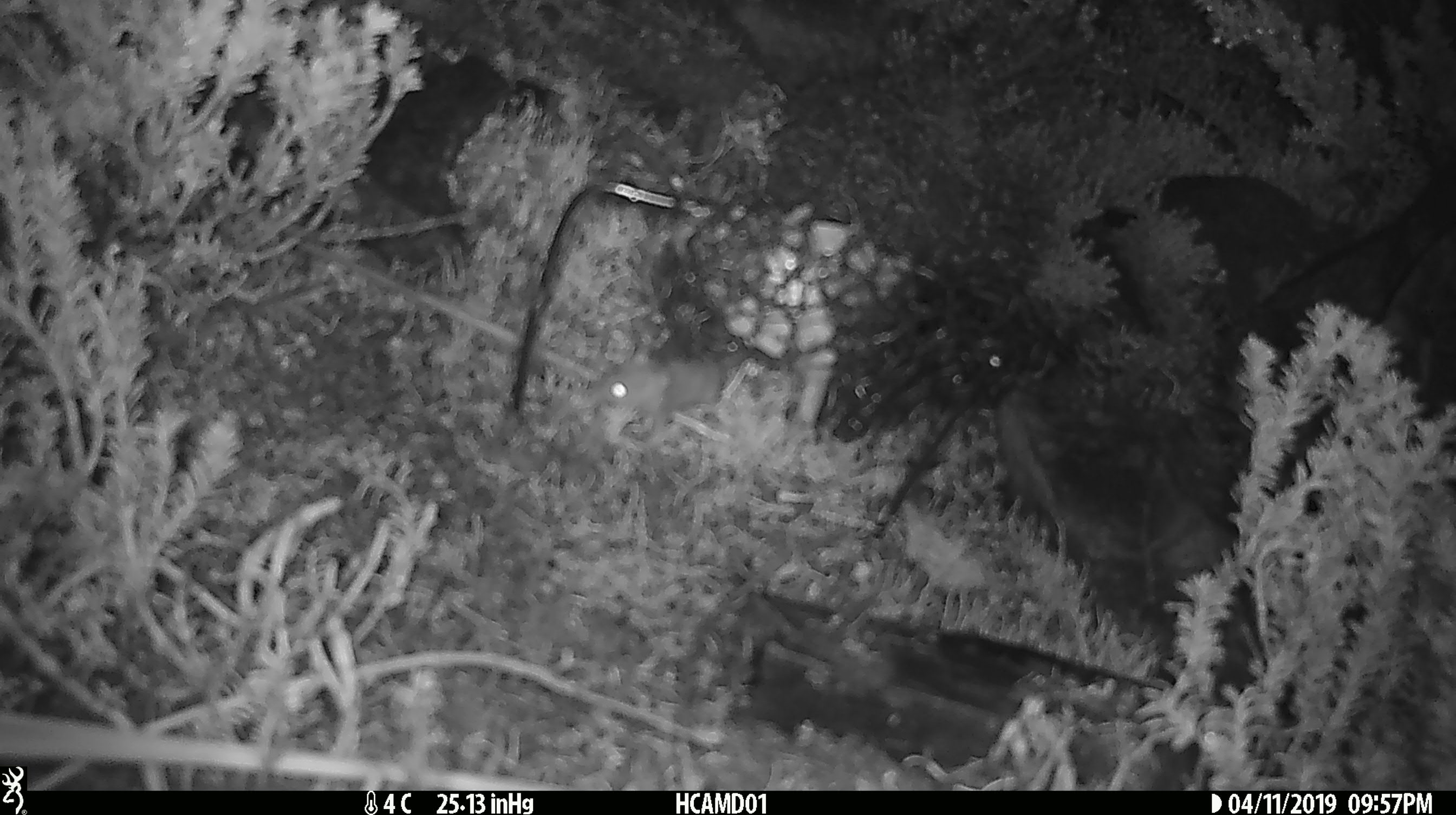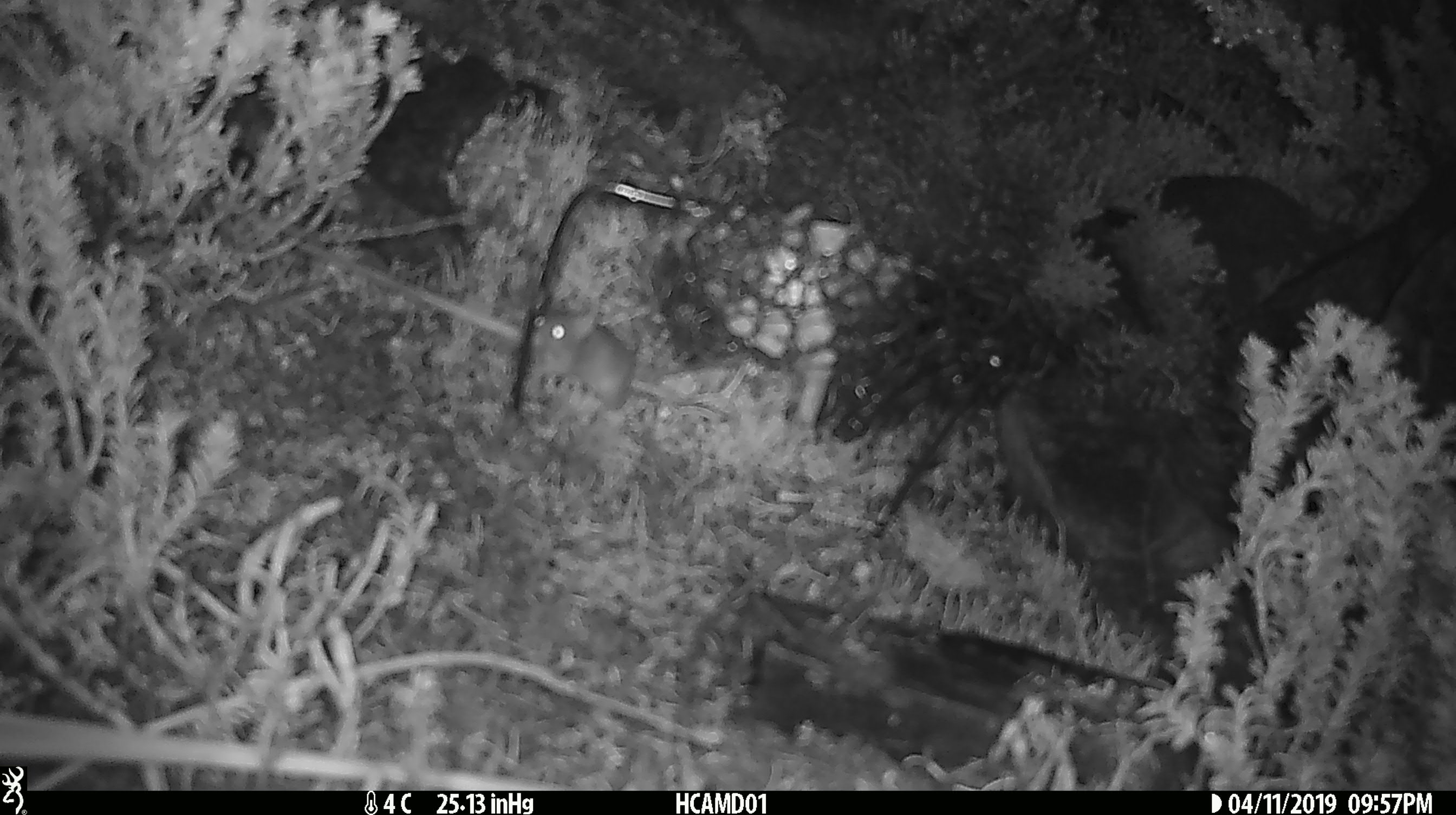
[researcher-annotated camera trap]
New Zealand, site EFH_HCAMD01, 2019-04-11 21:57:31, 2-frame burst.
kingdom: Animalia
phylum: Chordata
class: Mammalia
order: Rodentia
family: Muridae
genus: Mus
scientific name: Mus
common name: mouse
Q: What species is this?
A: Mouse (Mus).